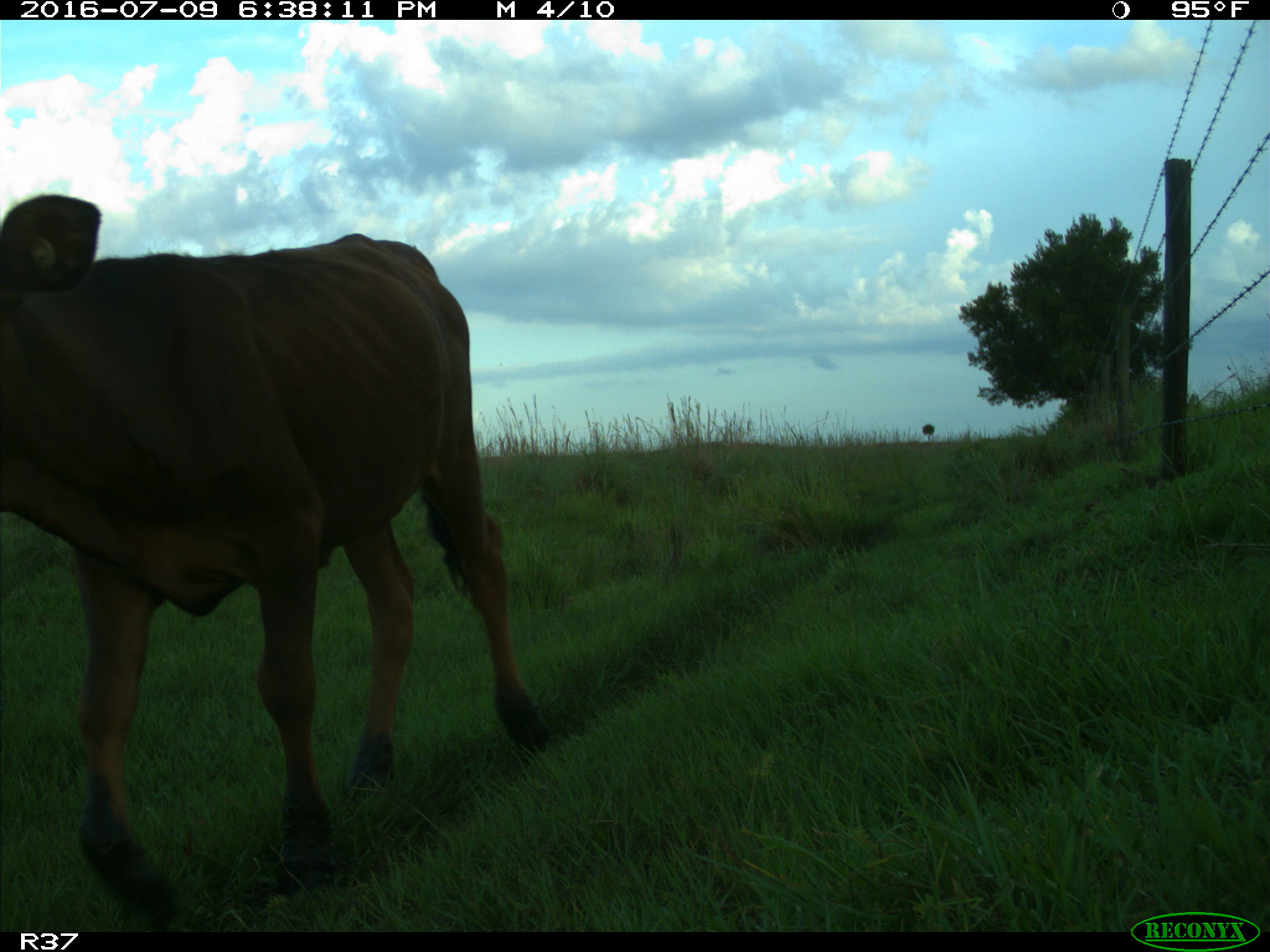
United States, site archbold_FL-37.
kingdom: Animalia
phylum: Chordata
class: Mammalia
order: Artiodactyla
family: Bovidae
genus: Bos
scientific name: Bos taurus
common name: domestic cow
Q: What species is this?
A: Bos taurus (domestic cow).